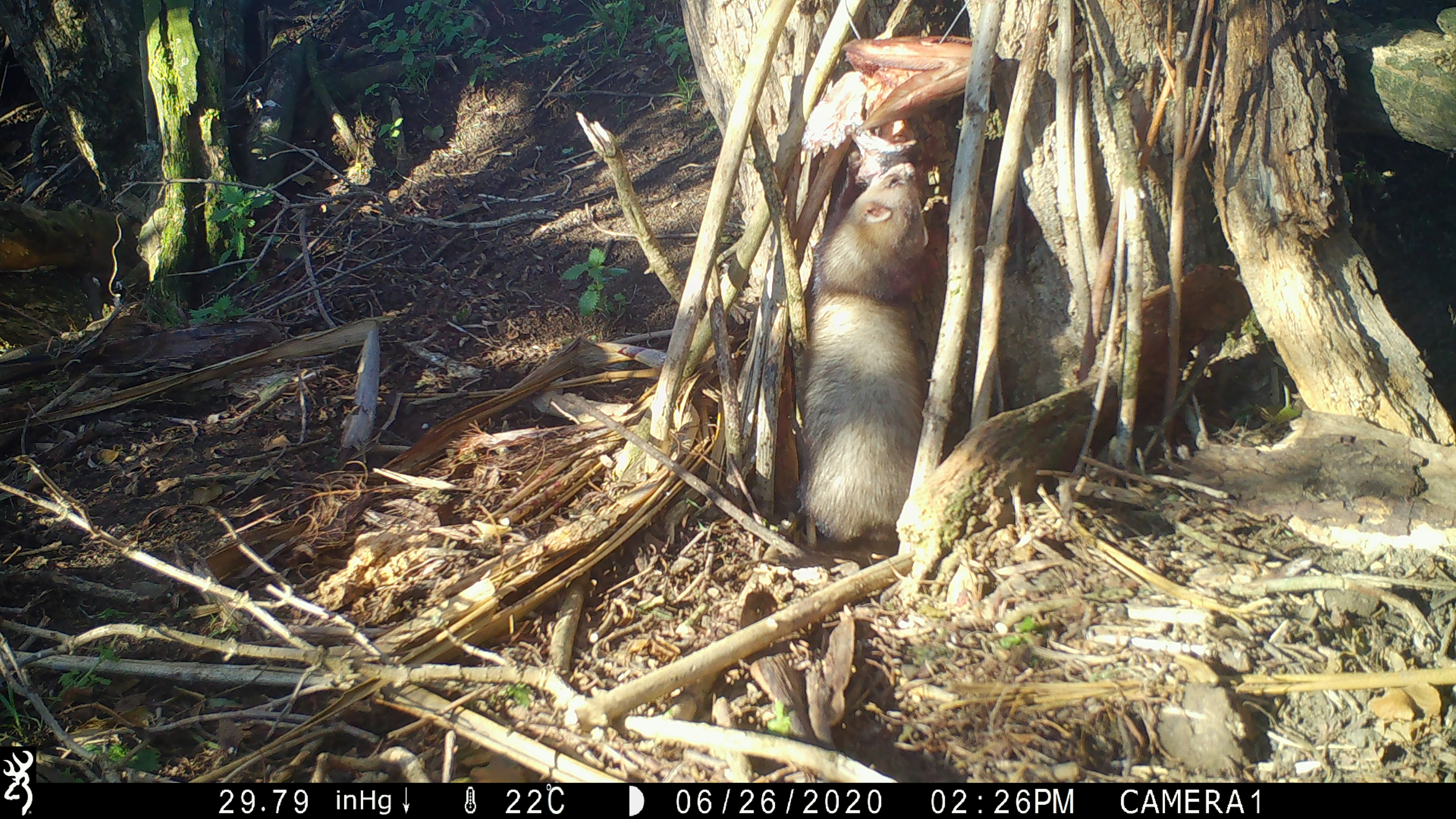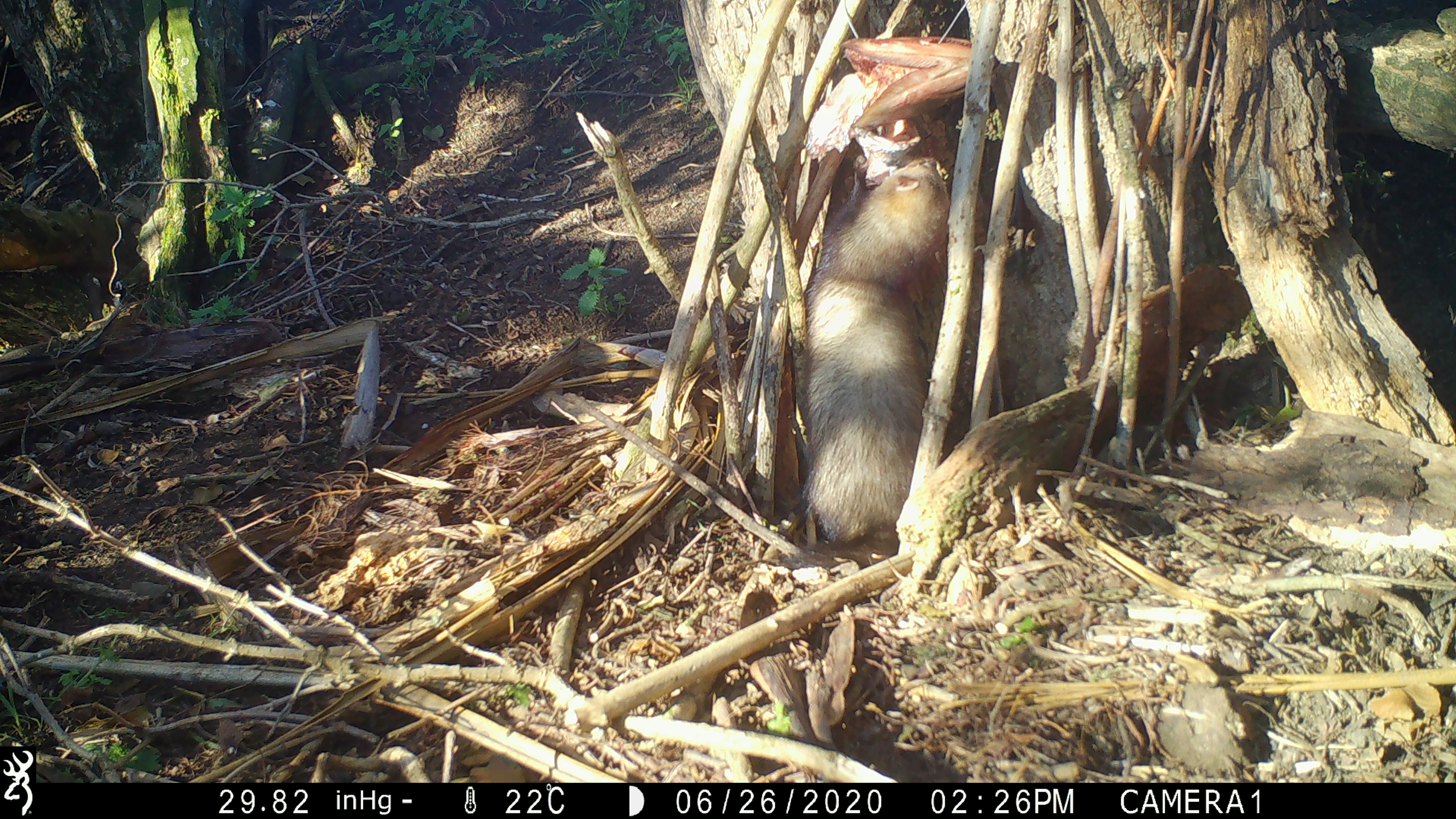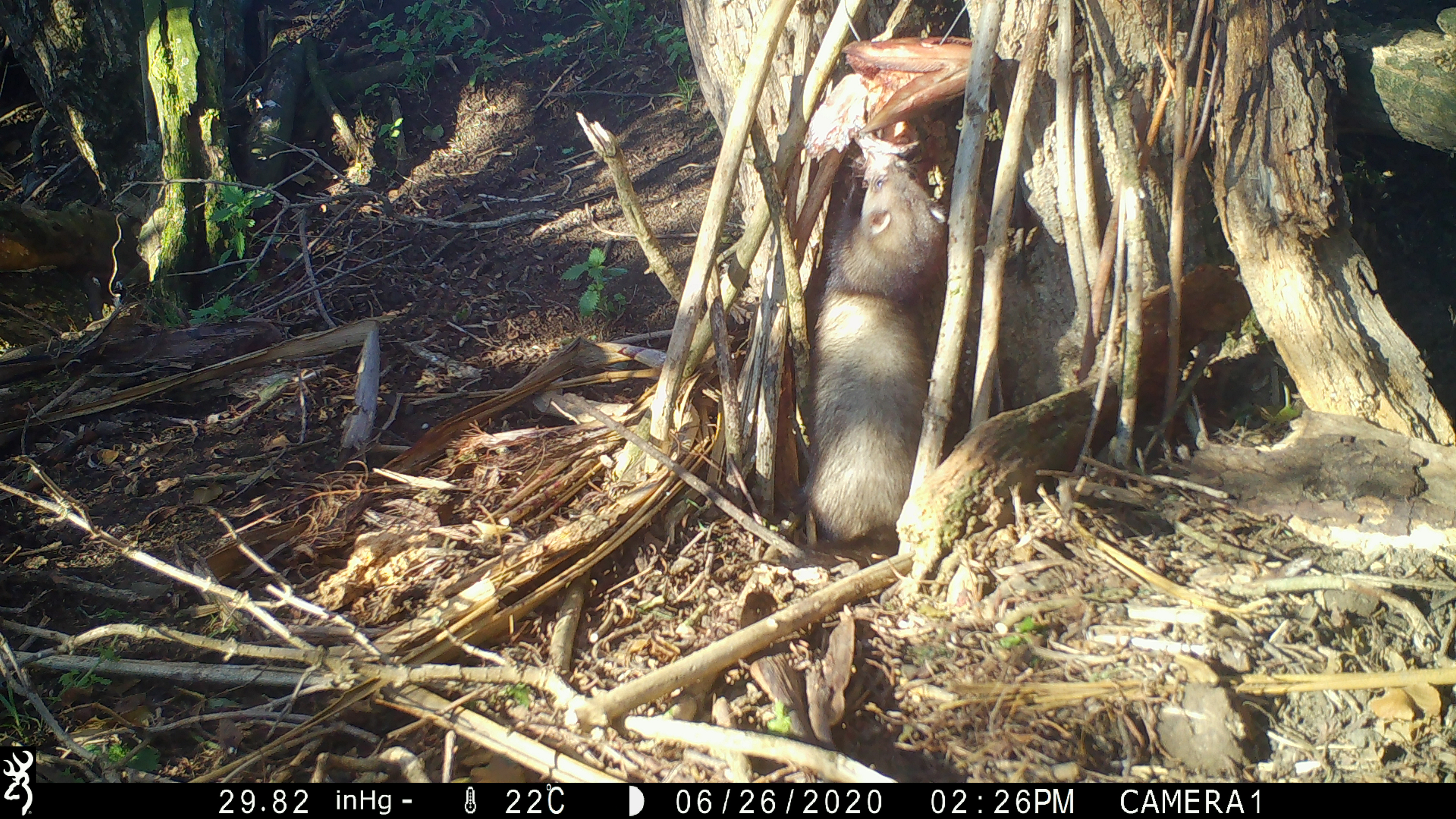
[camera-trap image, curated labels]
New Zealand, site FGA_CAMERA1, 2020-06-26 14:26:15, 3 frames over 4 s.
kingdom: Animalia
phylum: Chordata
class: Mammalia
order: Carnivora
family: Mustelidae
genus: Mustela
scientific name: Mustela furo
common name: ferret